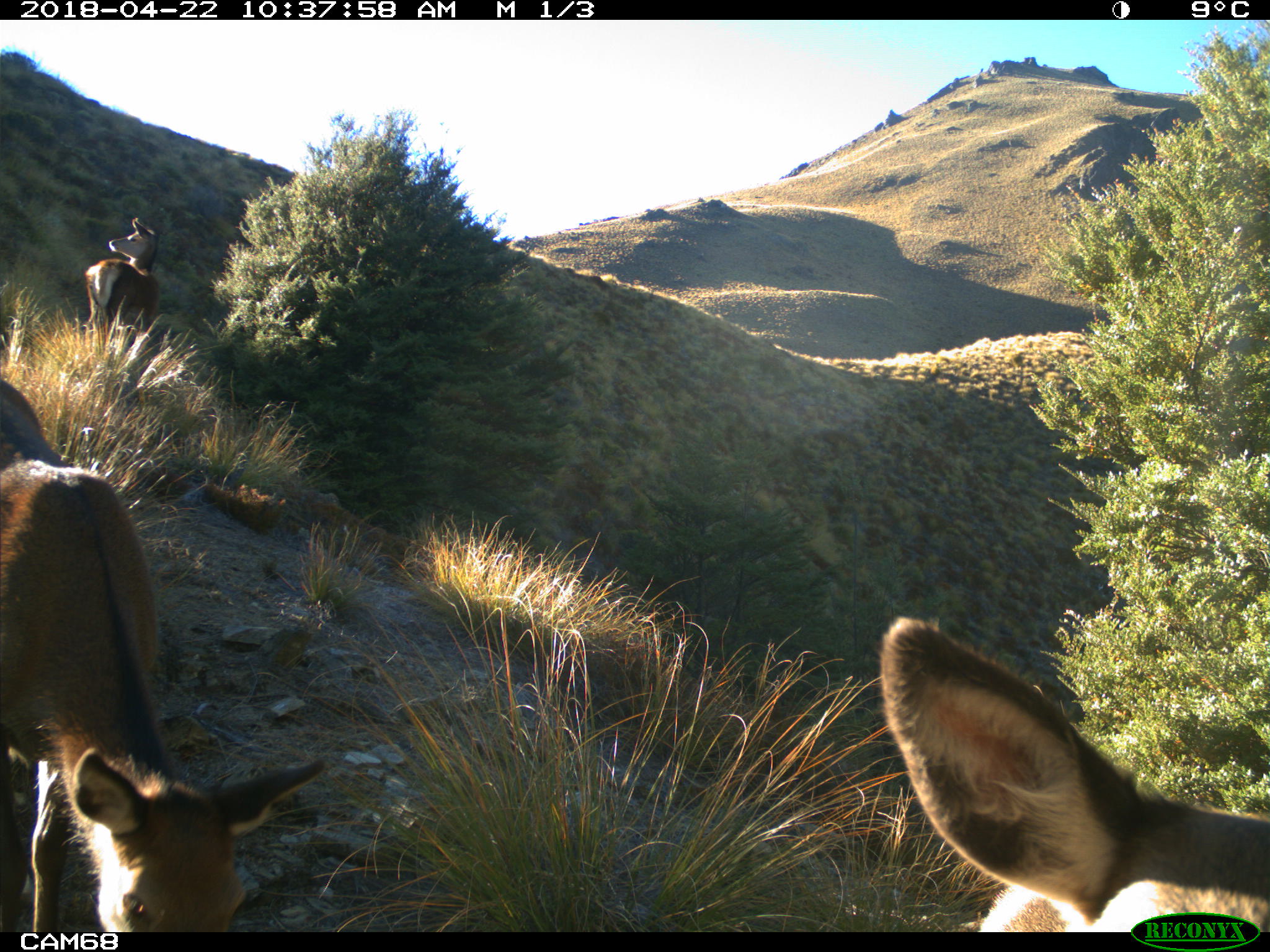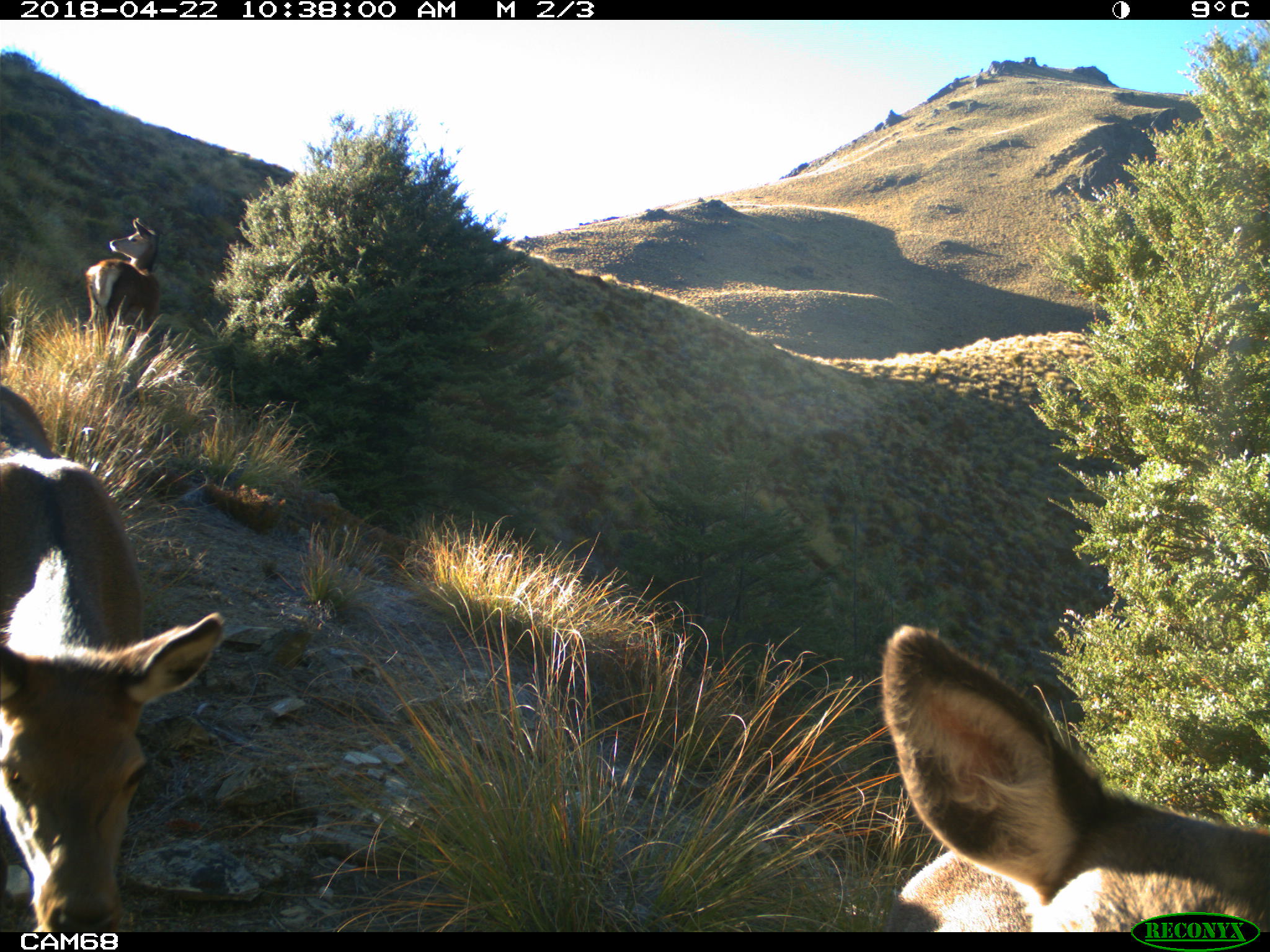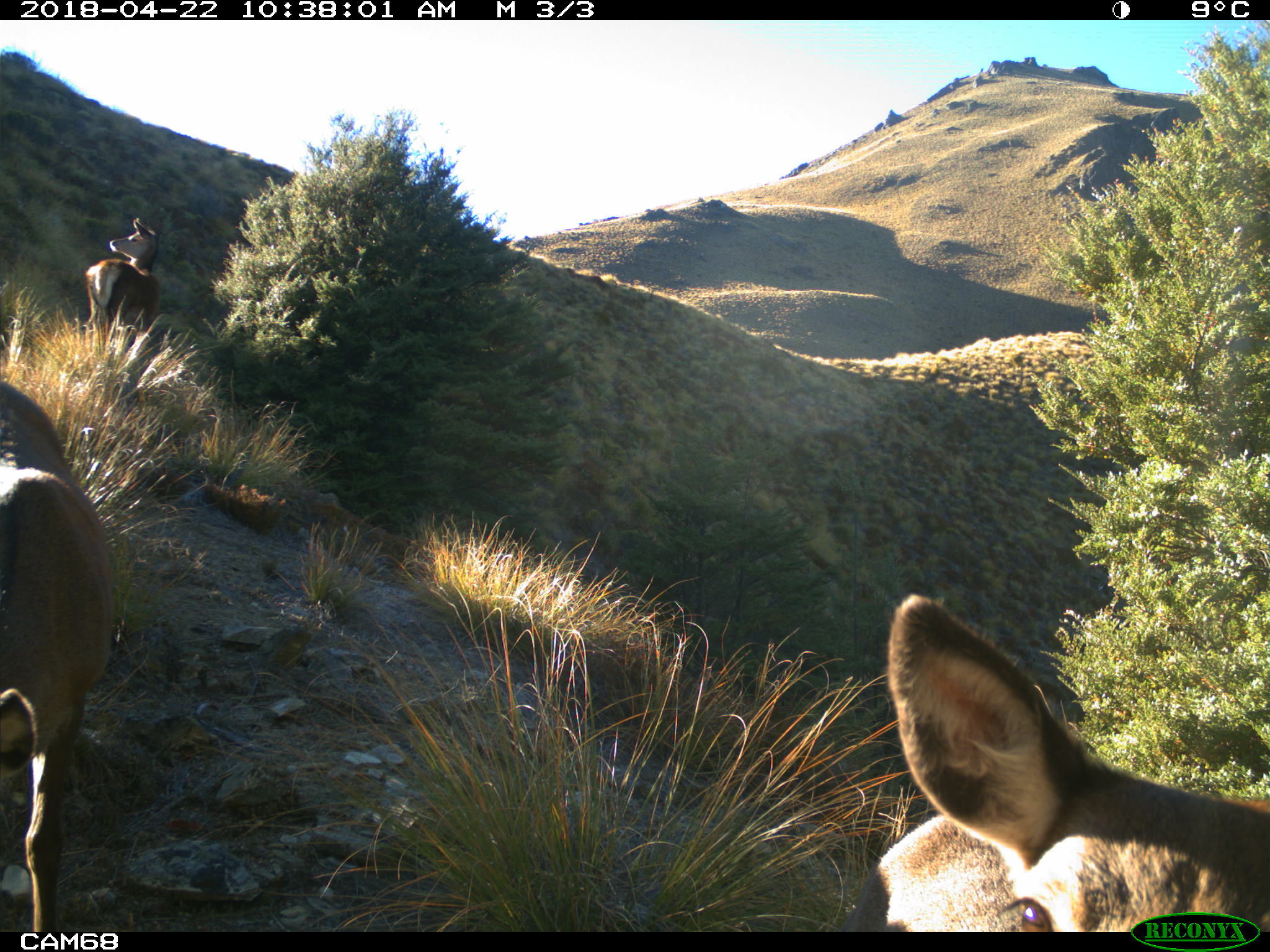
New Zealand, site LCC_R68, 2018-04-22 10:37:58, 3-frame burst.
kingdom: Animalia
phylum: Chordata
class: Mammalia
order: Artiodactyla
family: Cervidae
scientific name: Cervidae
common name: deer